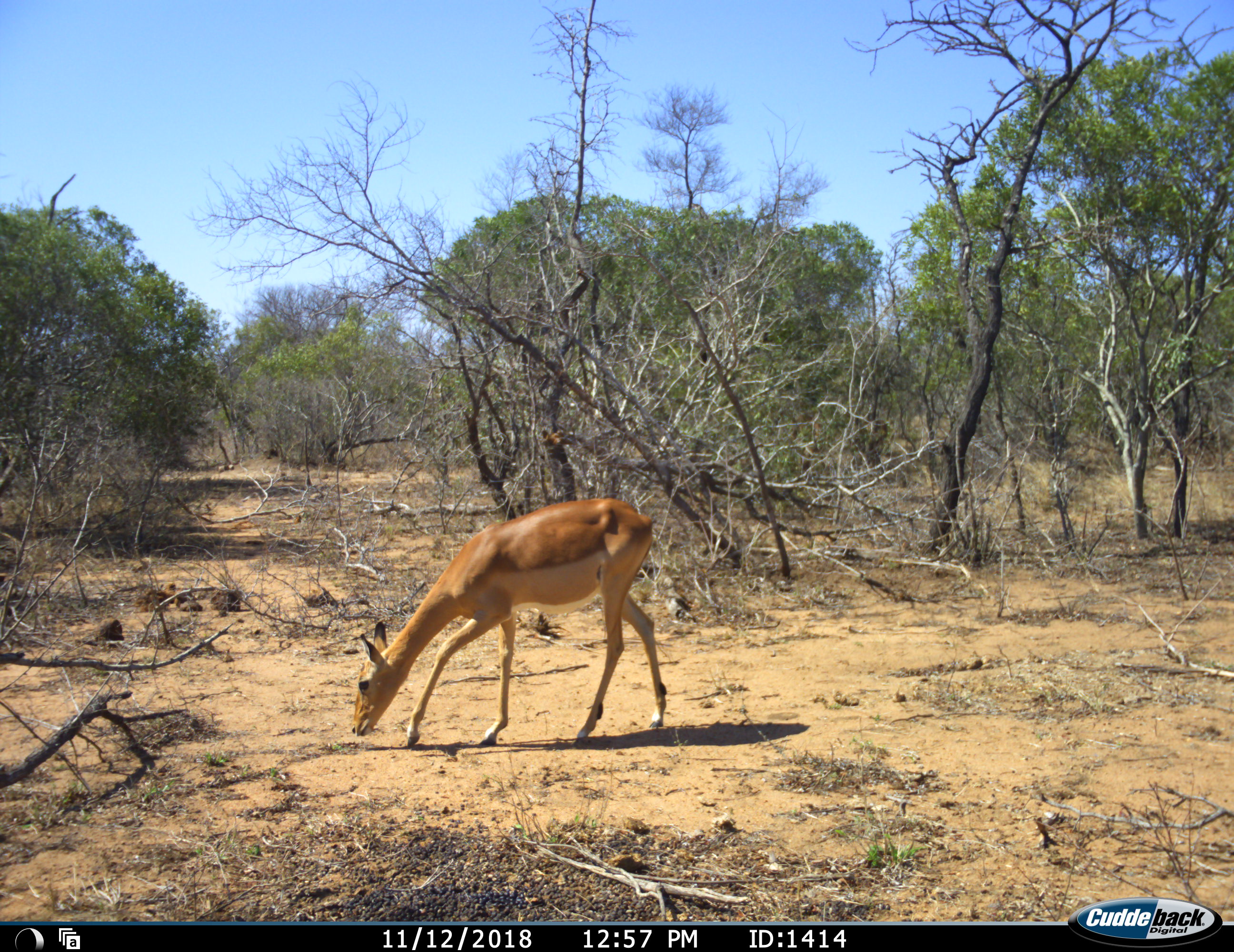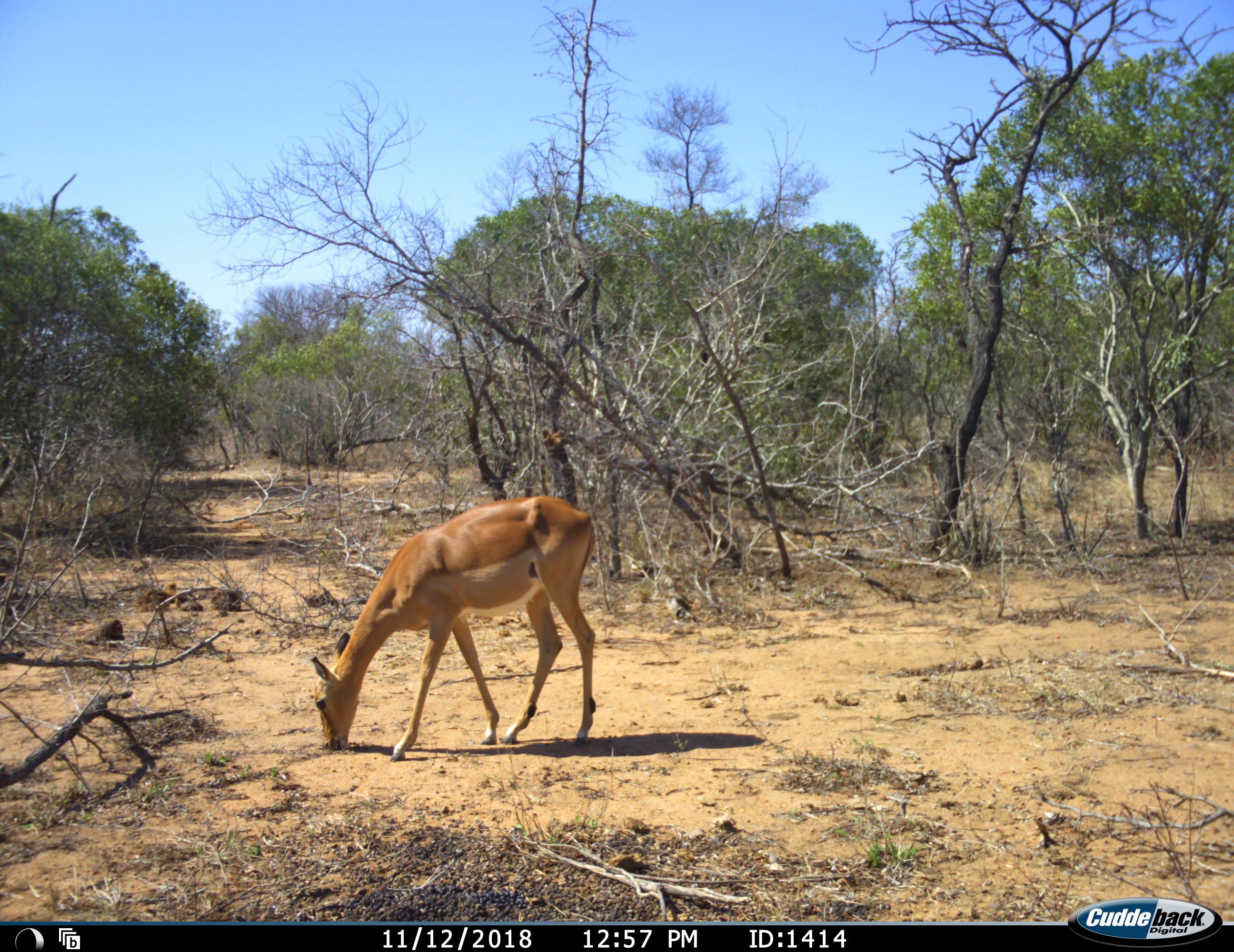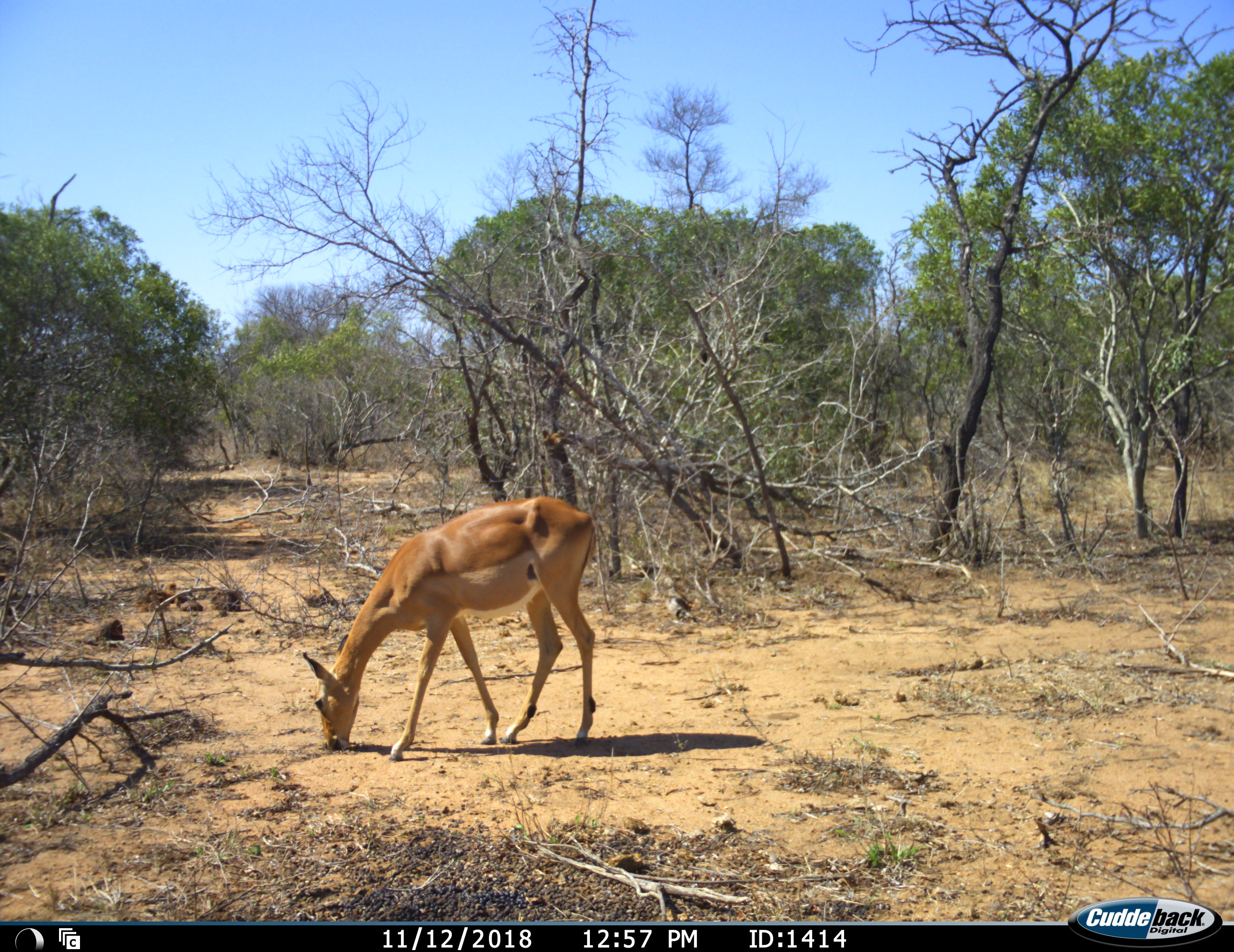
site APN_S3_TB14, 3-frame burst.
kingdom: Animalia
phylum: Chordata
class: Mammalia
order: Artiodactyla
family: Bovidae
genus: Aepyceros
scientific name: Aepyceros melampus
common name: impala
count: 1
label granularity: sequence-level